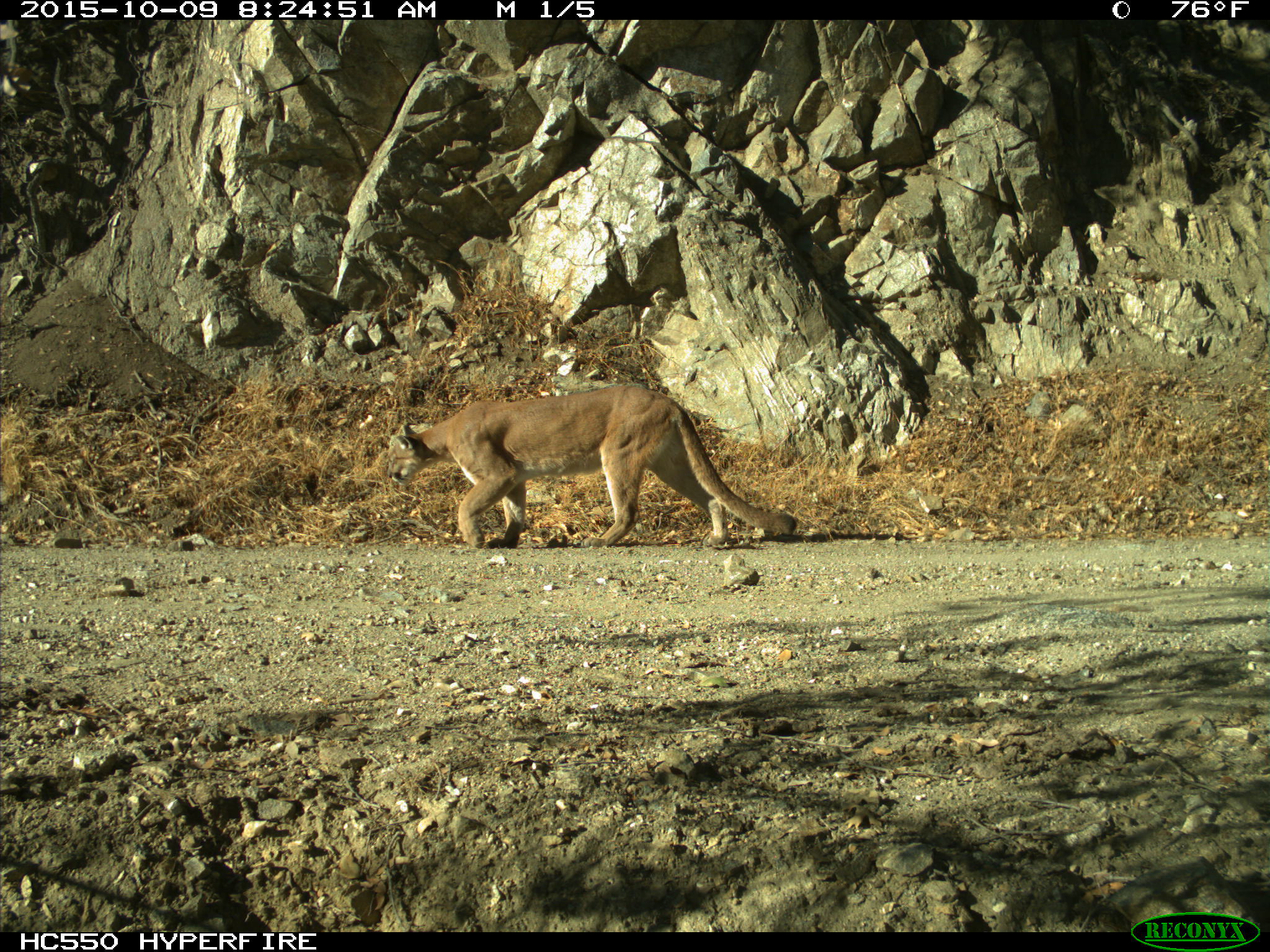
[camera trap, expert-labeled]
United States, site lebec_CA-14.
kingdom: Animalia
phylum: Chordata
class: Mammalia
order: Carnivora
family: Felidae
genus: Puma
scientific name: Puma concolor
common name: mountain lion